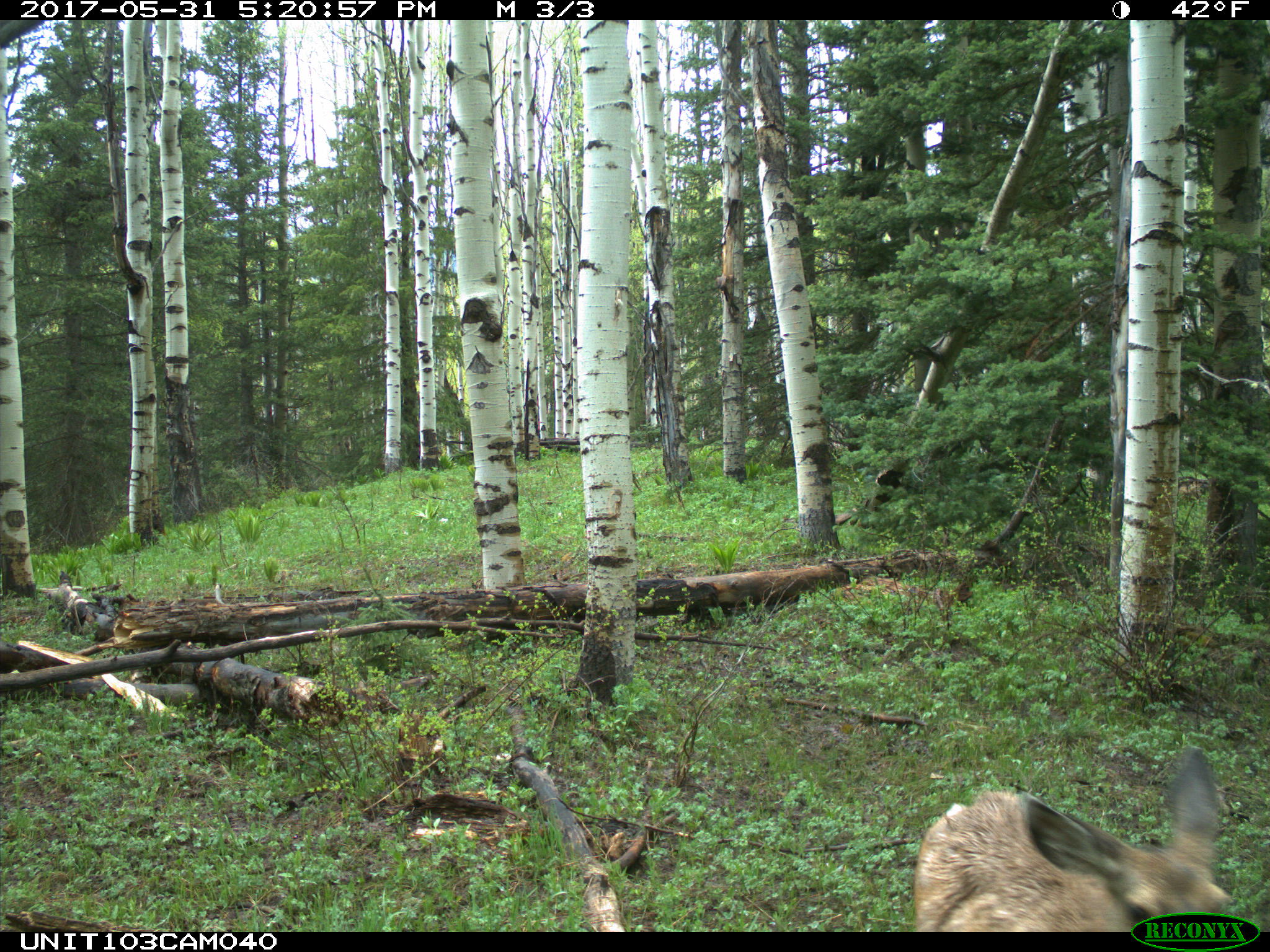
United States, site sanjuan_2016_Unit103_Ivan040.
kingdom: Animalia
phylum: Chordata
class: Mammalia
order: Artiodactyla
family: Cervidae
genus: Odocoileus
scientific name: Odocoileus hemionus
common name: mule deer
Odocoileus hemionus (mule deer).